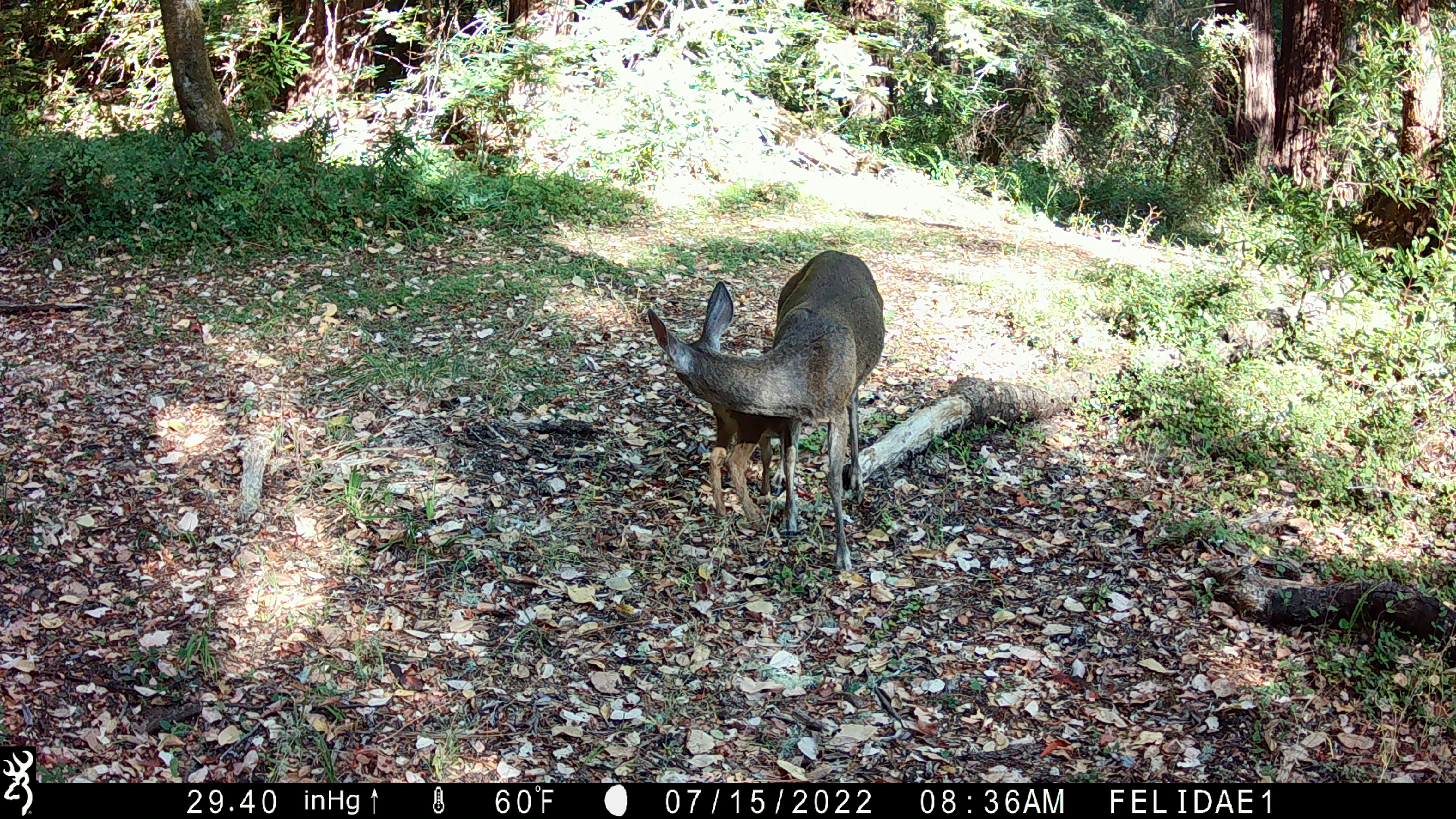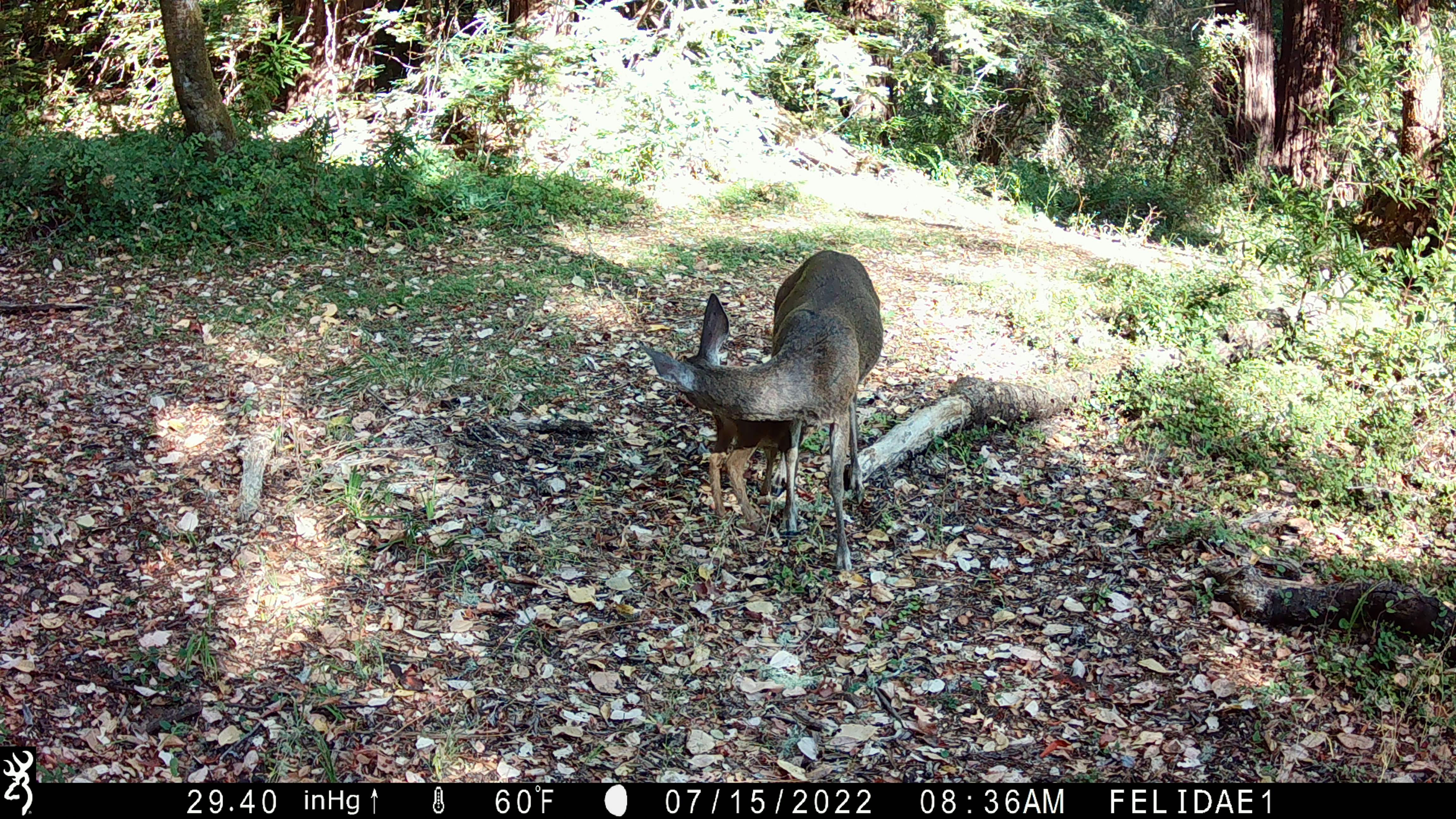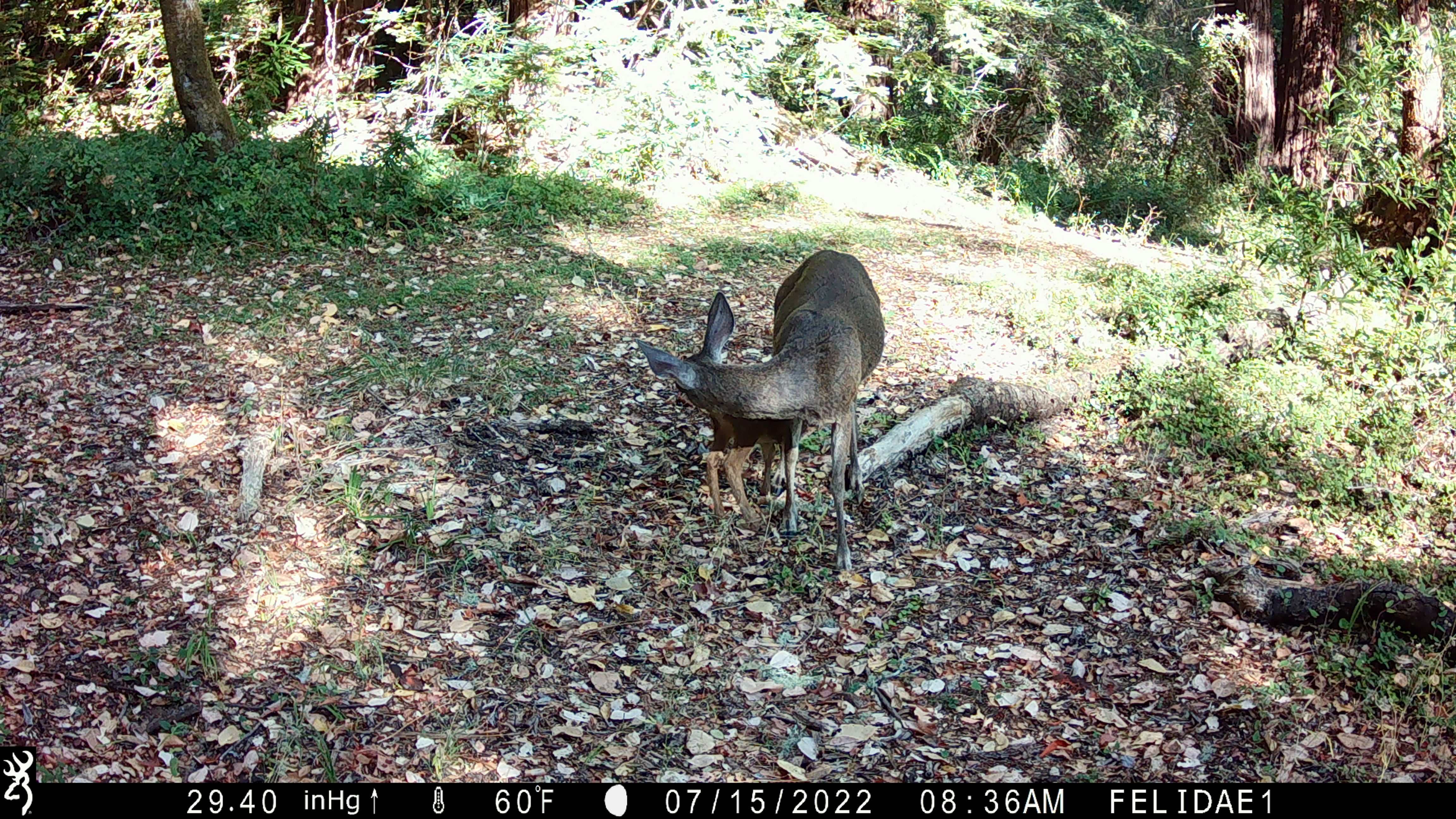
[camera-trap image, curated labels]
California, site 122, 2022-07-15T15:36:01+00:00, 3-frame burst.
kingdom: Animalia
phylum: Chordata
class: Mammalia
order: Artiodactyla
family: Cervidae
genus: Odocoileus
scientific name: Odocoileus hemionus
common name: mule deer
Mule deer (Odocoileus hemionus).